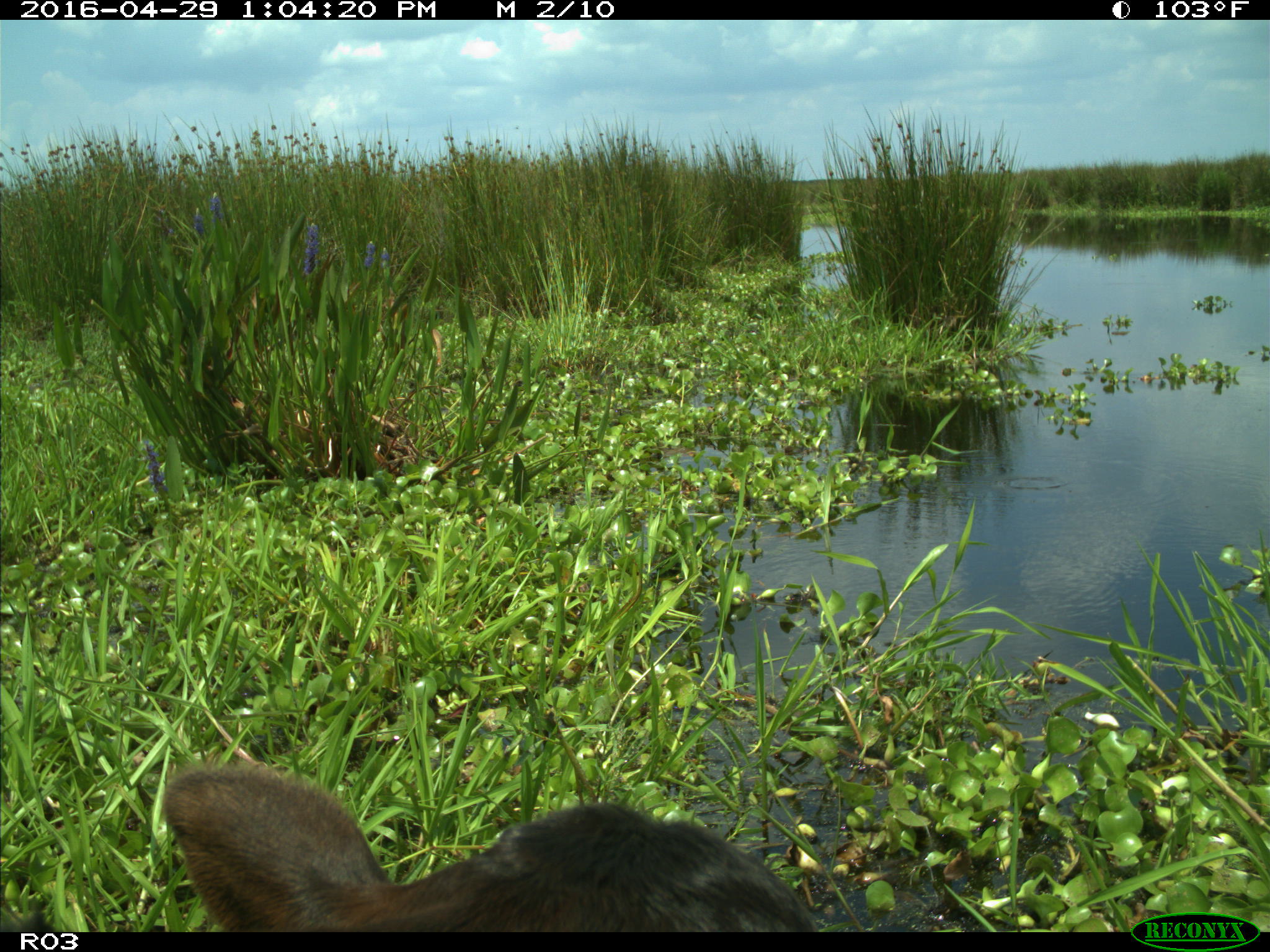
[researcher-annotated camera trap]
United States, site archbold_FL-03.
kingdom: Animalia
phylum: Chordata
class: Mammalia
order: Artiodactyla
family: Bovidae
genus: Bos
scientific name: Bos taurus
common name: domestic cow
Bos taurus (domestic cow).